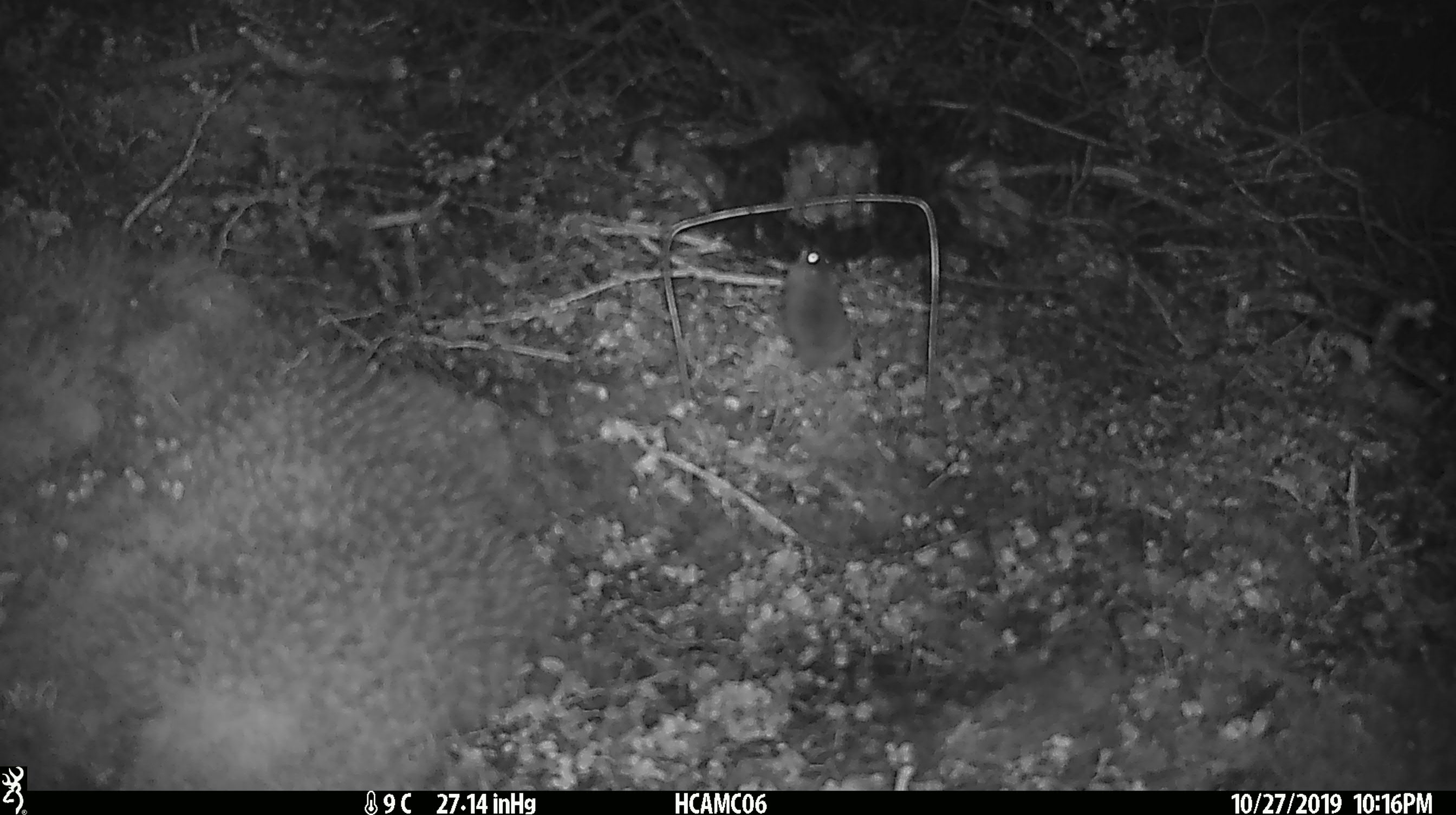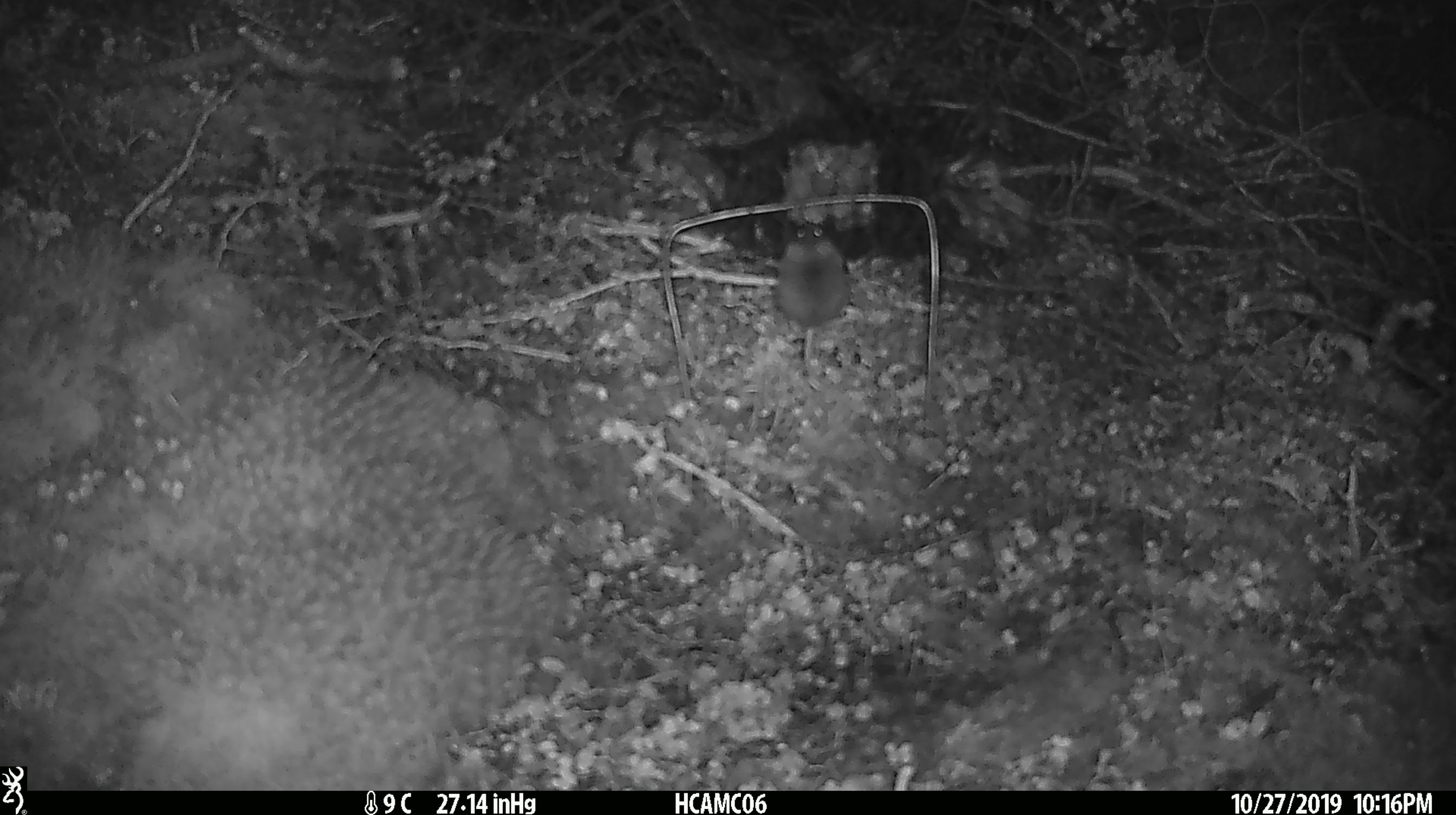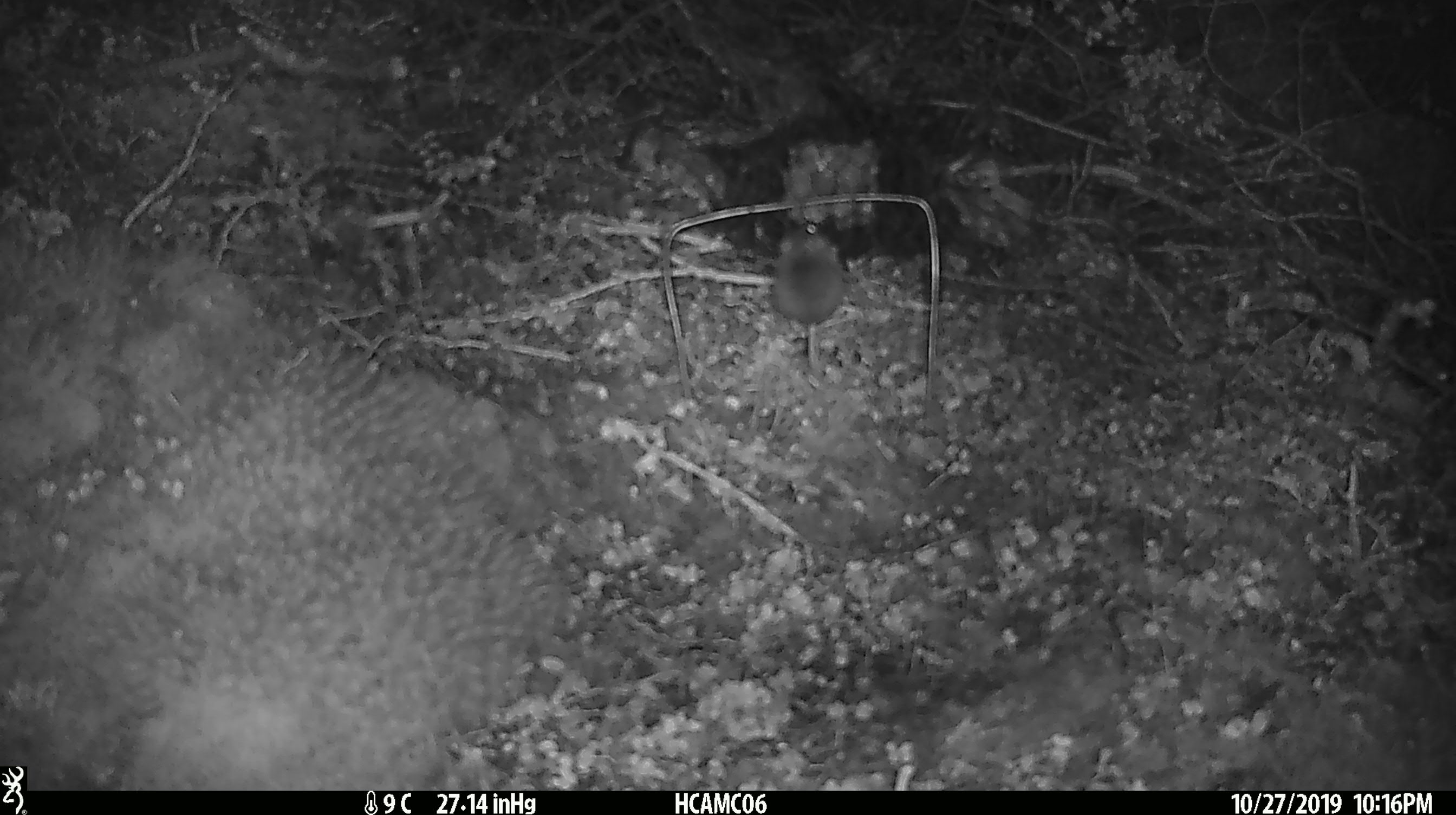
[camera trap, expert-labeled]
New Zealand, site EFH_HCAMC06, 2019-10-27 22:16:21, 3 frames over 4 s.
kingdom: Animalia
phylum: Chordata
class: Mammalia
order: Rodentia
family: Muridae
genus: Mus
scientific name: Mus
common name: mouse